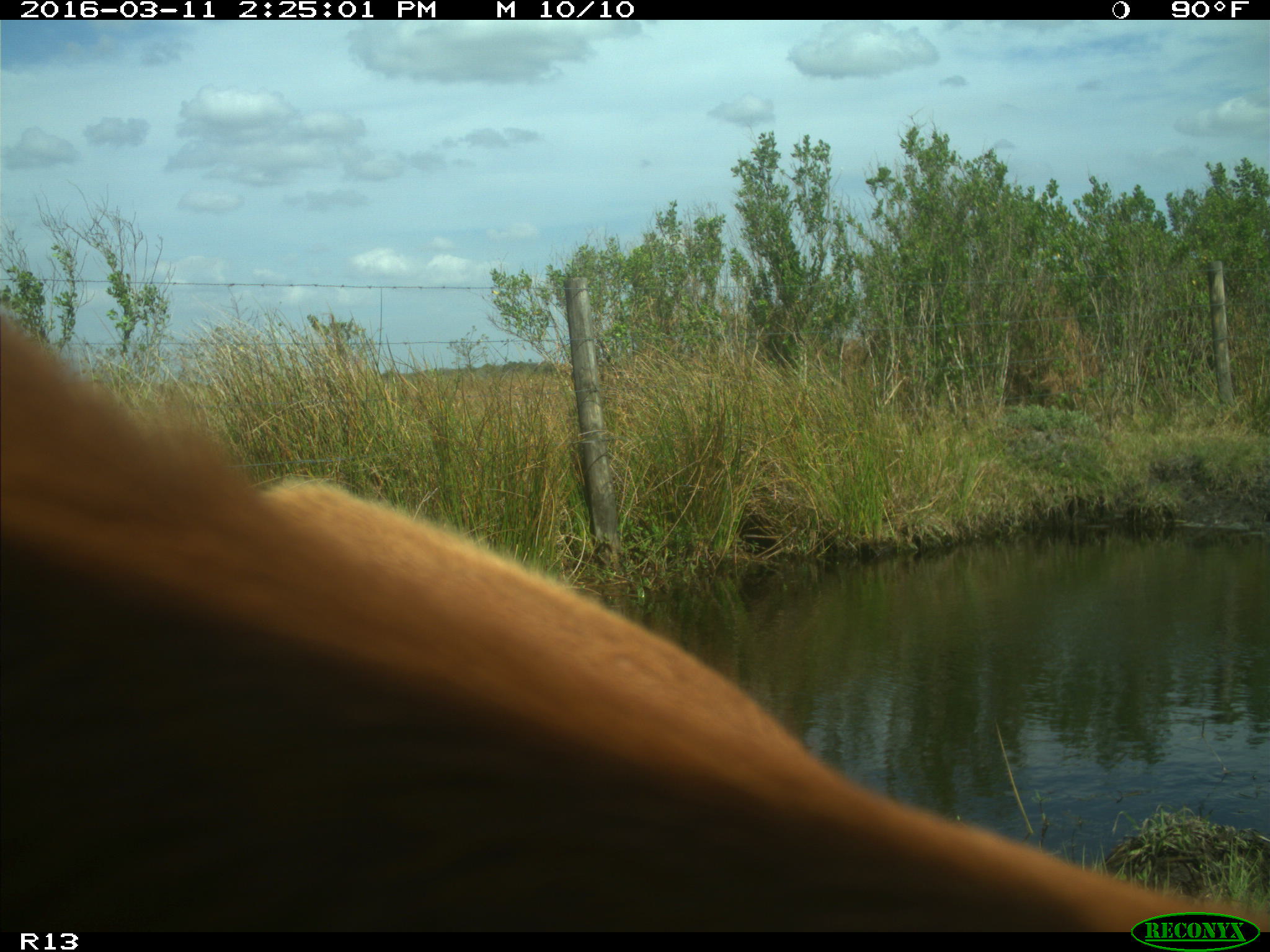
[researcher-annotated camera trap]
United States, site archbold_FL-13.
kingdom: Animalia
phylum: Chordata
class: Mammalia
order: Artiodactyla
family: Bovidae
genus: Bos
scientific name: Bos taurus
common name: domestic cow